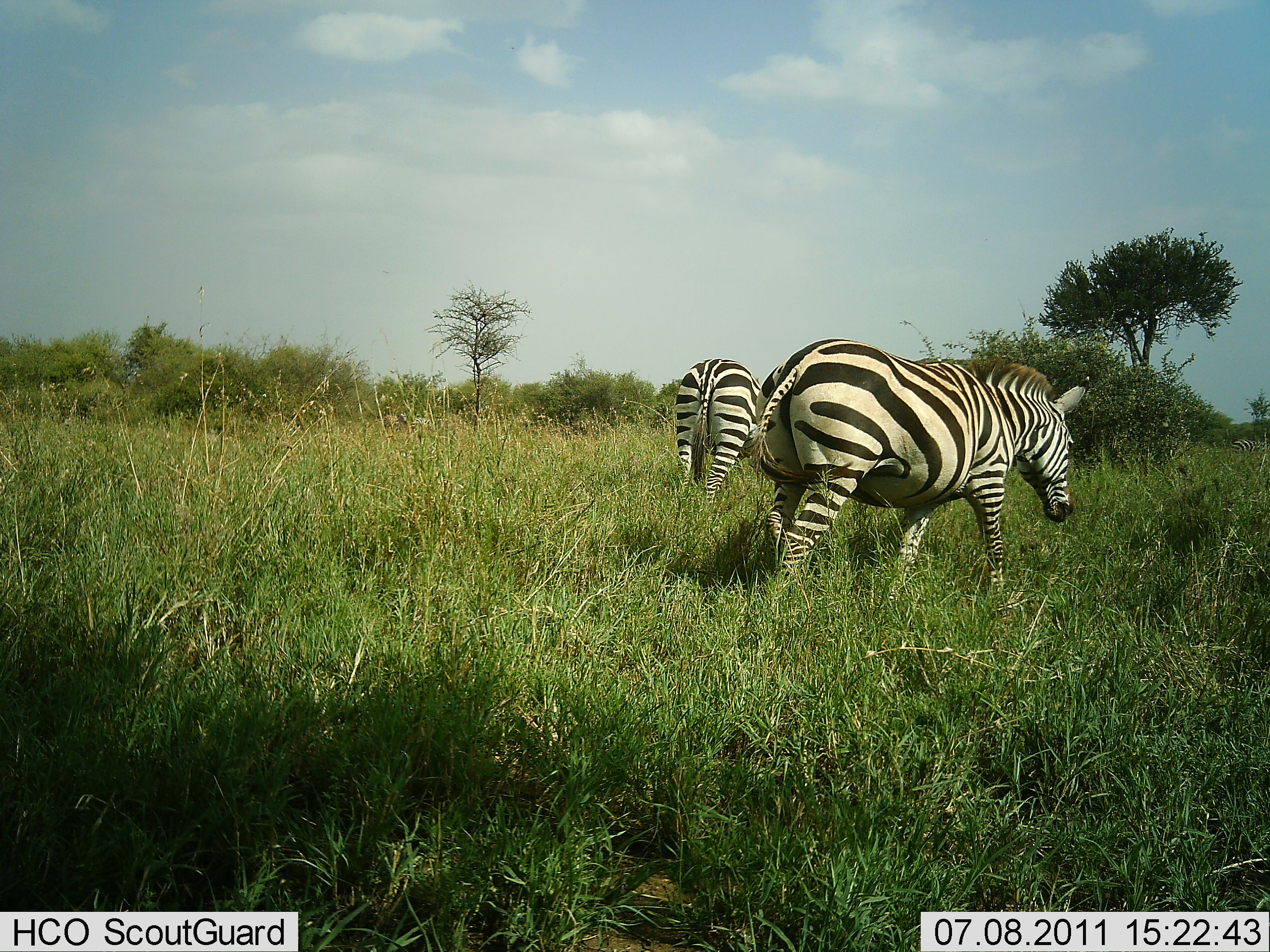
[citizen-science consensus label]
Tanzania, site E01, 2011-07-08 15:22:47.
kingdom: Animalia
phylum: Chordata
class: Mammalia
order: Perissodactyla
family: Equidae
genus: Equus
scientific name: Equus quagga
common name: plains zebra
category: zebra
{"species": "zebra (plains zebra) (Equus quagga)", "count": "2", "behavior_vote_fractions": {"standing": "17%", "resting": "0%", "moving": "75%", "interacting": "0%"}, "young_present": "0%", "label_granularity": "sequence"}